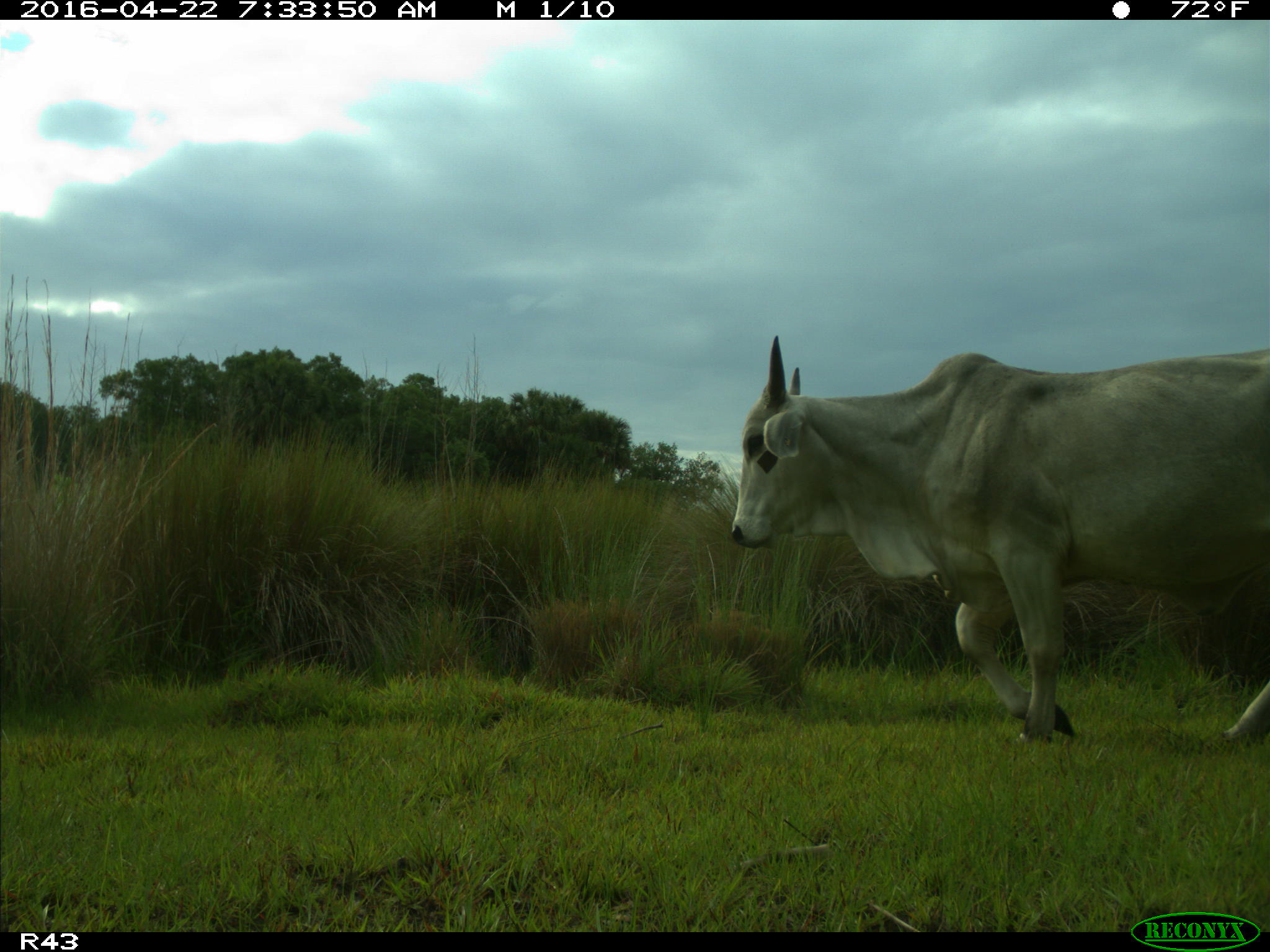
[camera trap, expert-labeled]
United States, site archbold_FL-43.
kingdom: Animalia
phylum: Chordata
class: Mammalia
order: Artiodactyla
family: Bovidae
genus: Bos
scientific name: Bos taurus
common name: domestic cow